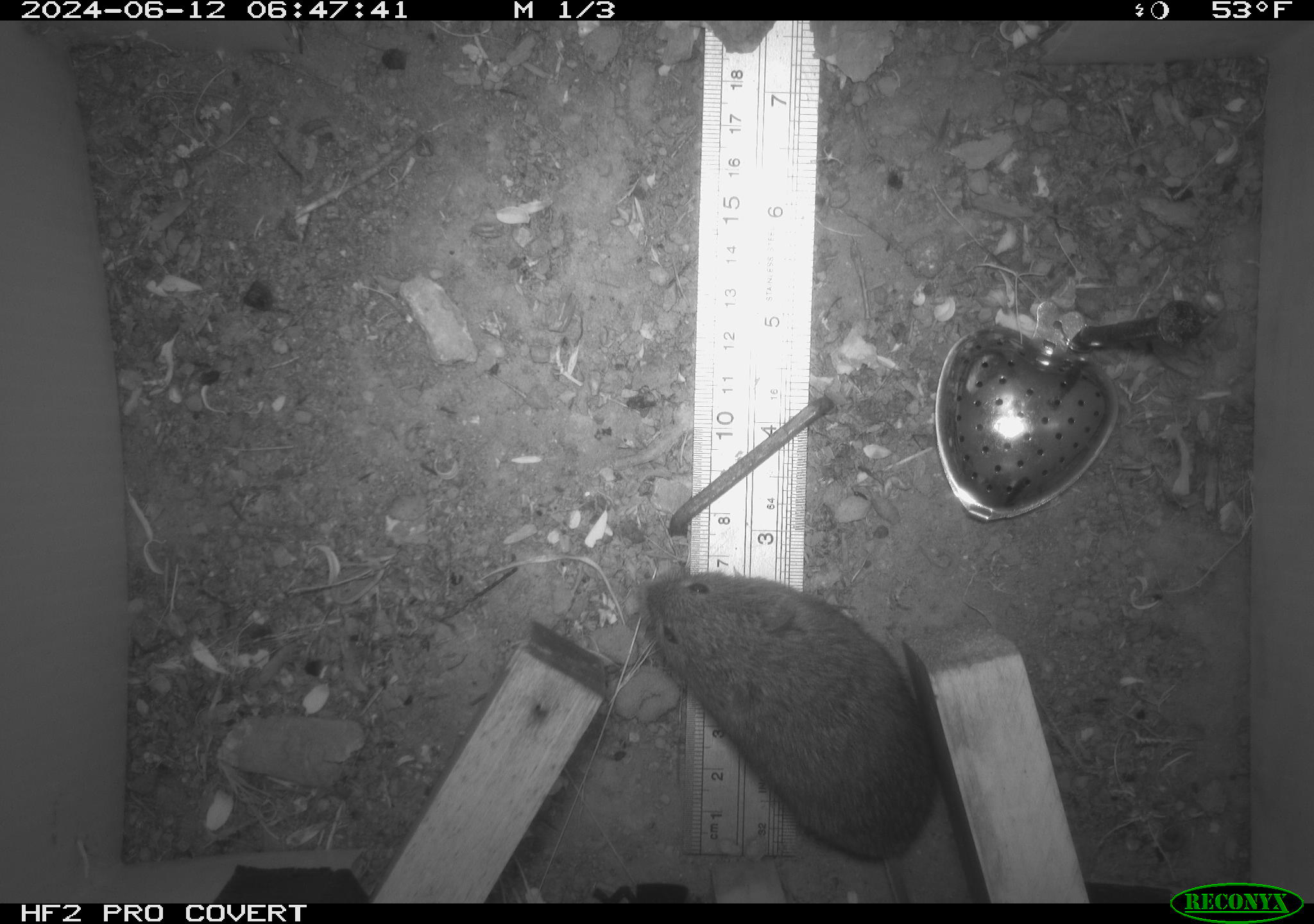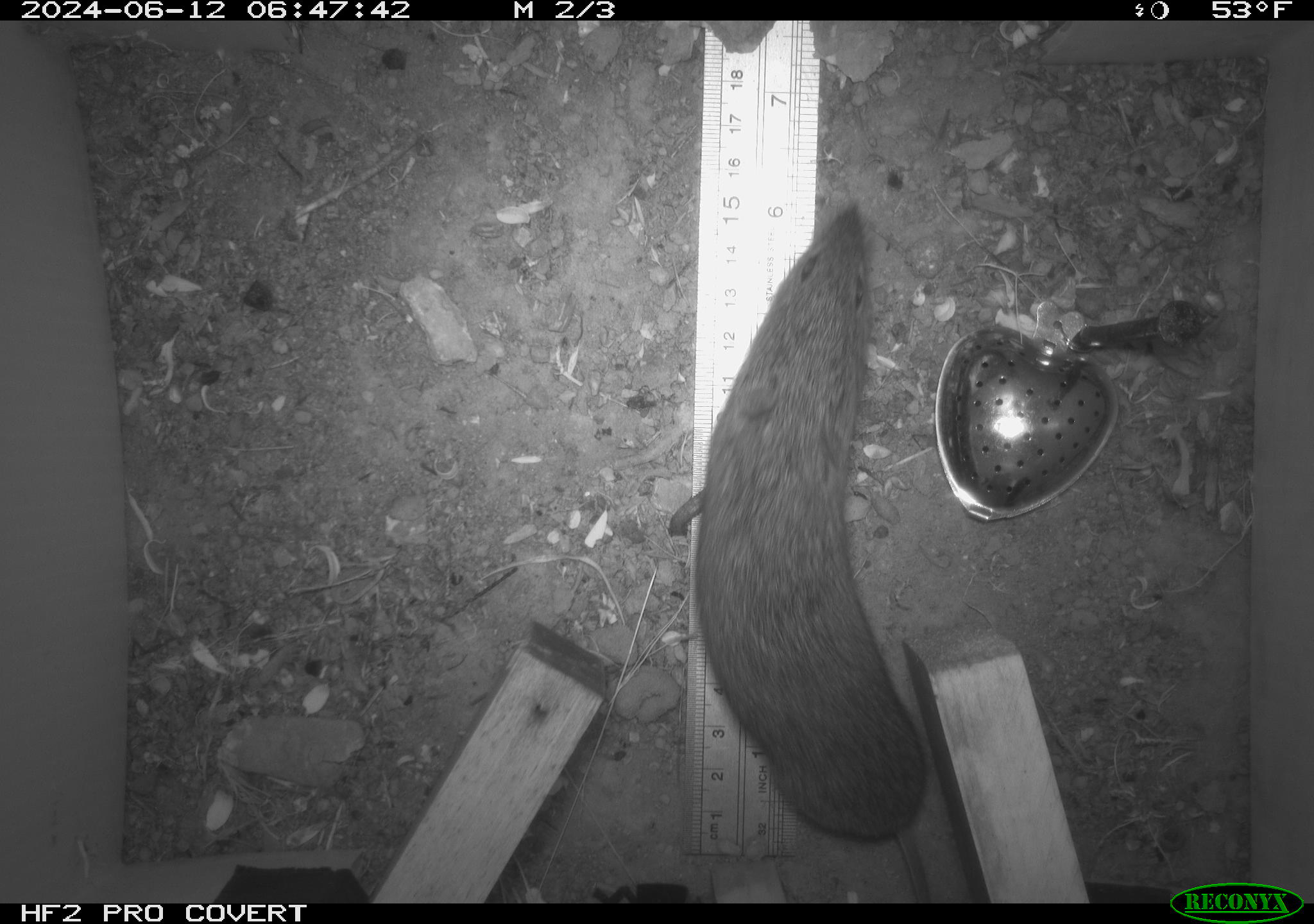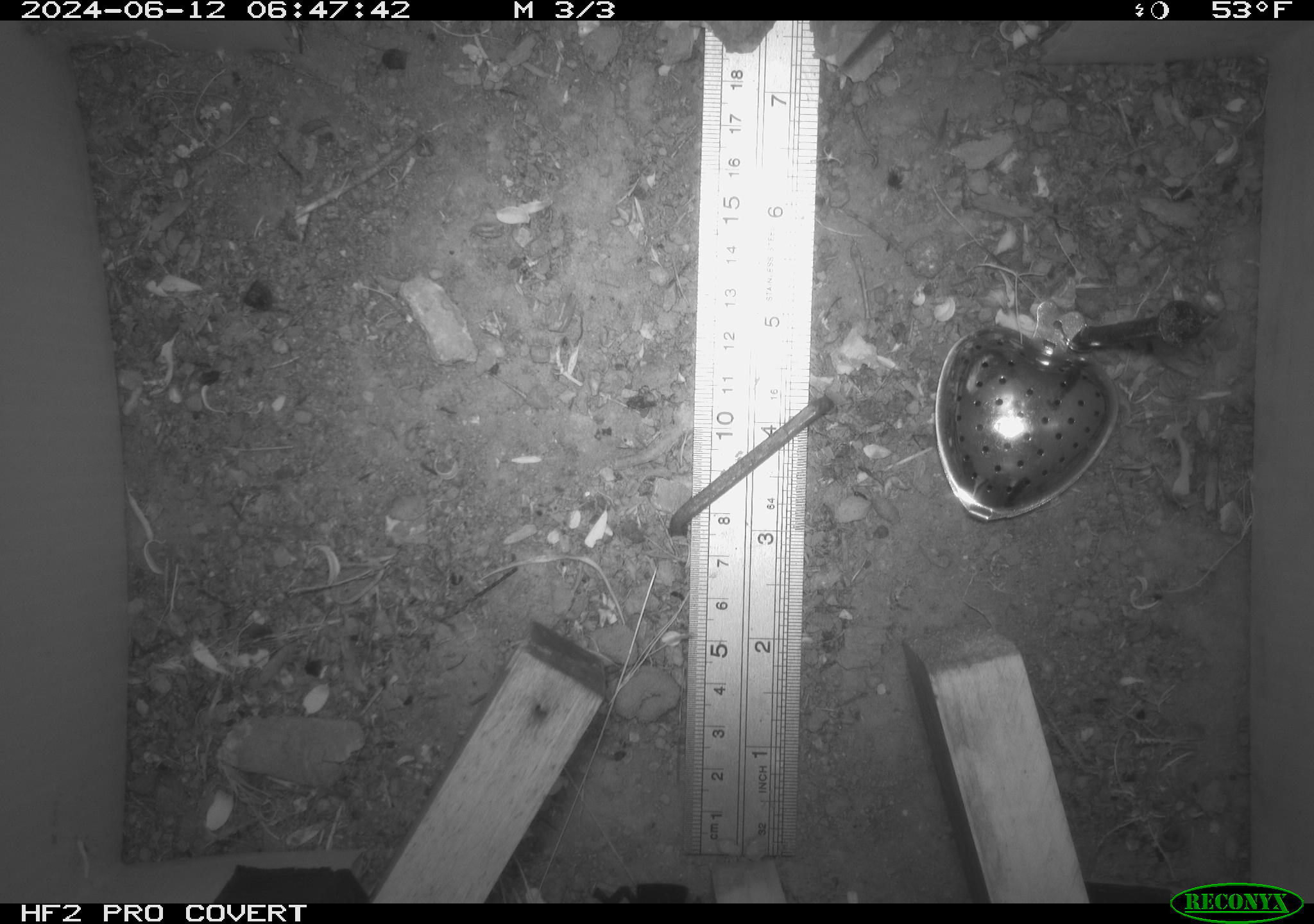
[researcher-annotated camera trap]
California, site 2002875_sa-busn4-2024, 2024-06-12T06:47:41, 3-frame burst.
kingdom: Animalia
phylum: Chordata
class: Mammalia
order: Rodentia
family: Cricetidae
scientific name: Arvicolinae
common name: voles, lemmings, and muskrats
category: arvicolinae subfamily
Arvicolinae subfamily (voles, lemmings, and muskrats) (Arvicolinae).